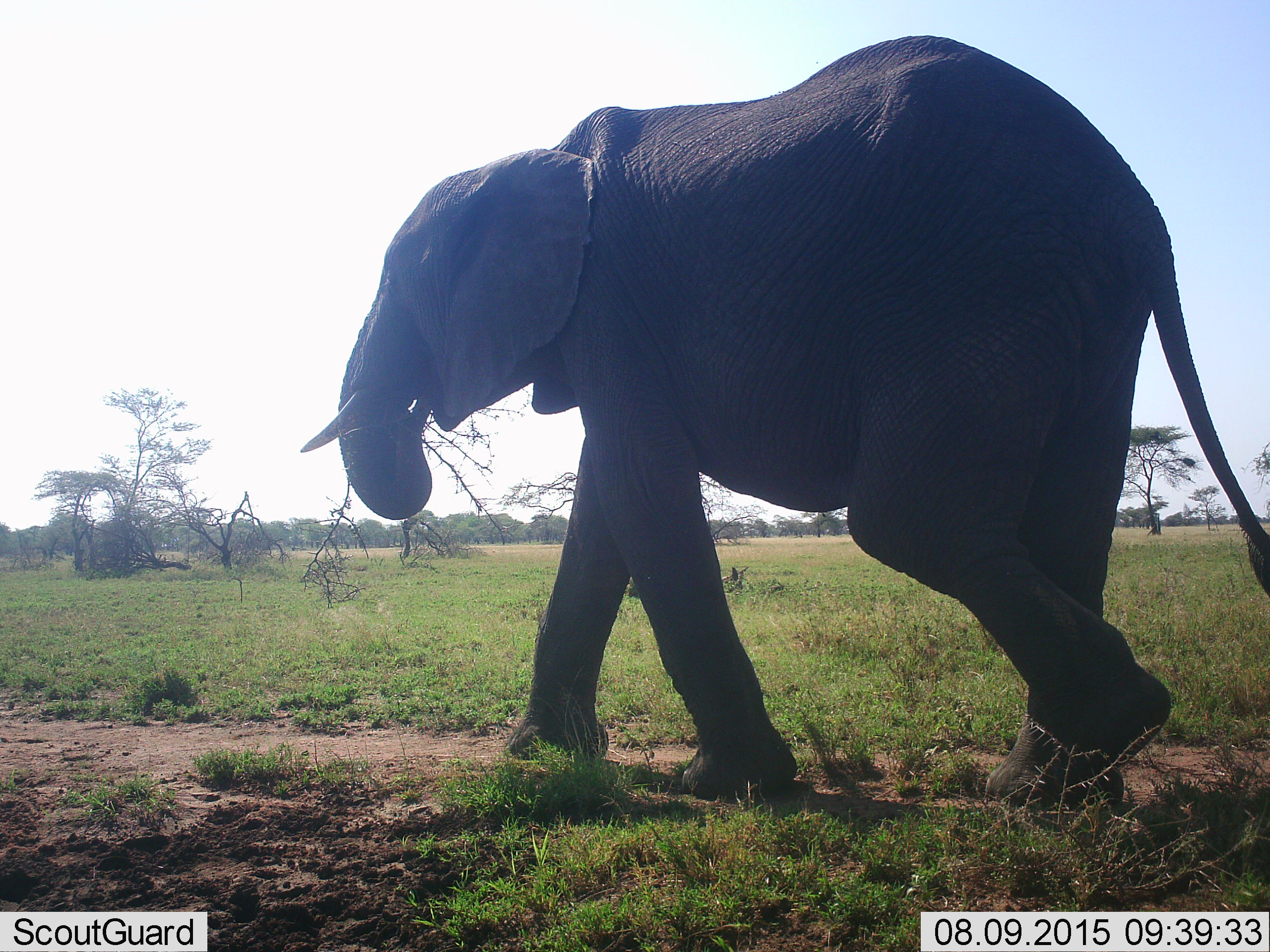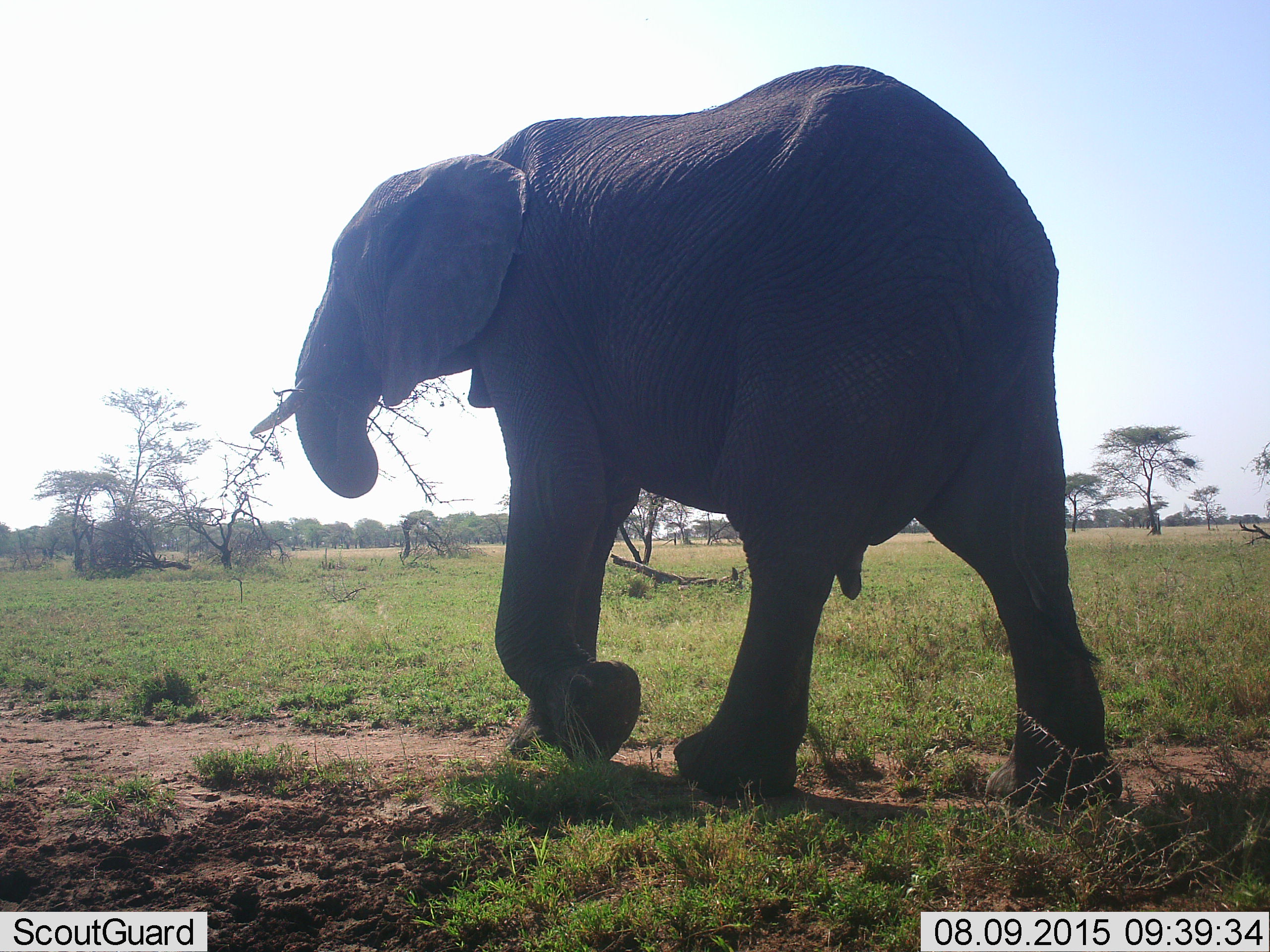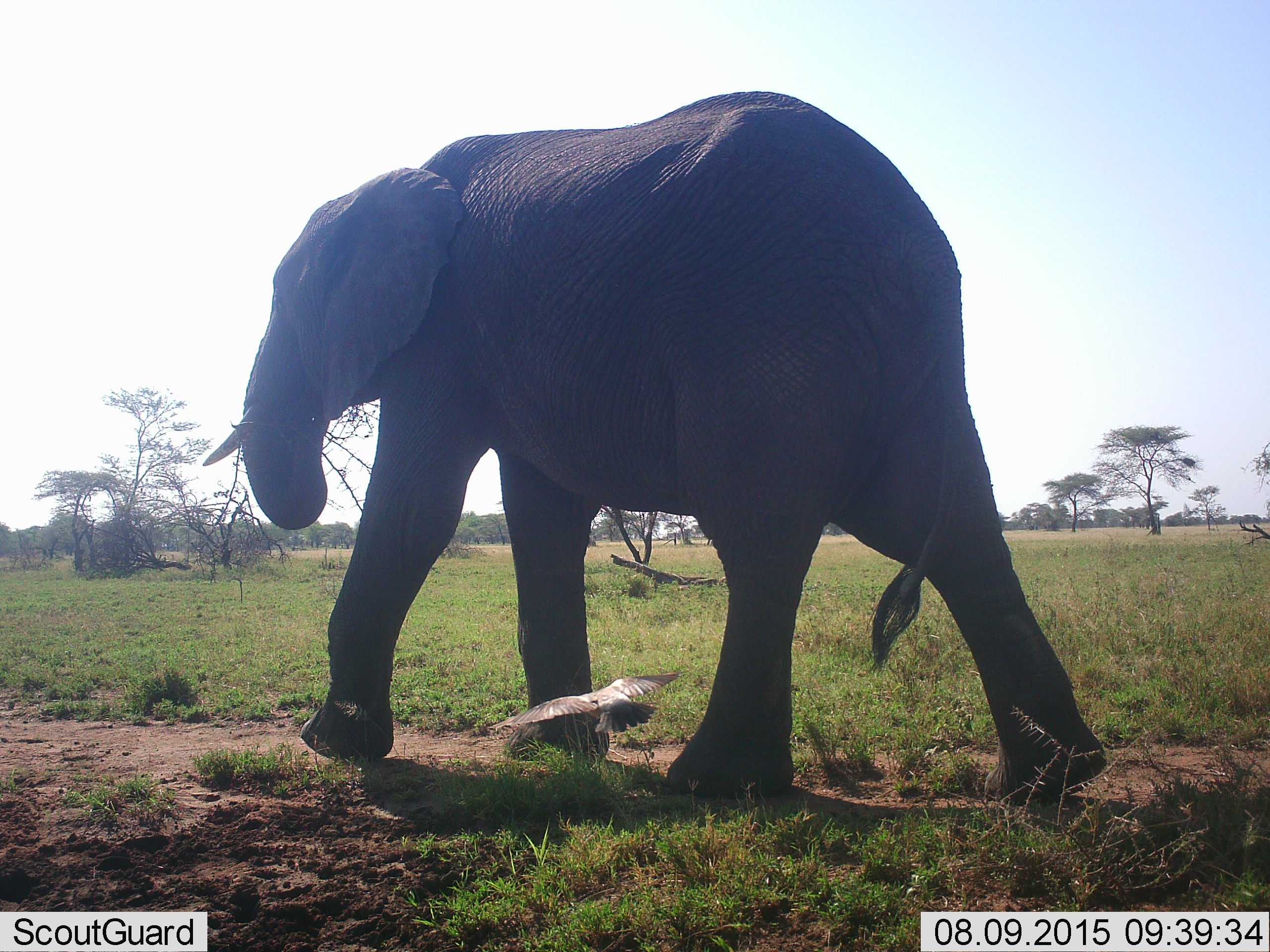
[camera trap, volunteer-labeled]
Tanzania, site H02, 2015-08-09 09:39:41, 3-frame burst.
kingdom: Animalia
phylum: Chordata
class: Aves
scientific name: Aves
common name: bird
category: otherbird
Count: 1.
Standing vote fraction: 0%.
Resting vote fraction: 0%.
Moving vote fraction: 100%.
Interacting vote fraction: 20%.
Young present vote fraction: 0%.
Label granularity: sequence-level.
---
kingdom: Animalia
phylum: Chordata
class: Mammalia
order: Proboscidea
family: Elephantidae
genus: Loxodonta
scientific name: Loxodonta africana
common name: african bush elephant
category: elephant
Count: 1.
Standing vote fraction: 0%.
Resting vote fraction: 0%.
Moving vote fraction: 100%.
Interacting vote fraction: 10%.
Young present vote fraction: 0%.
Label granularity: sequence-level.